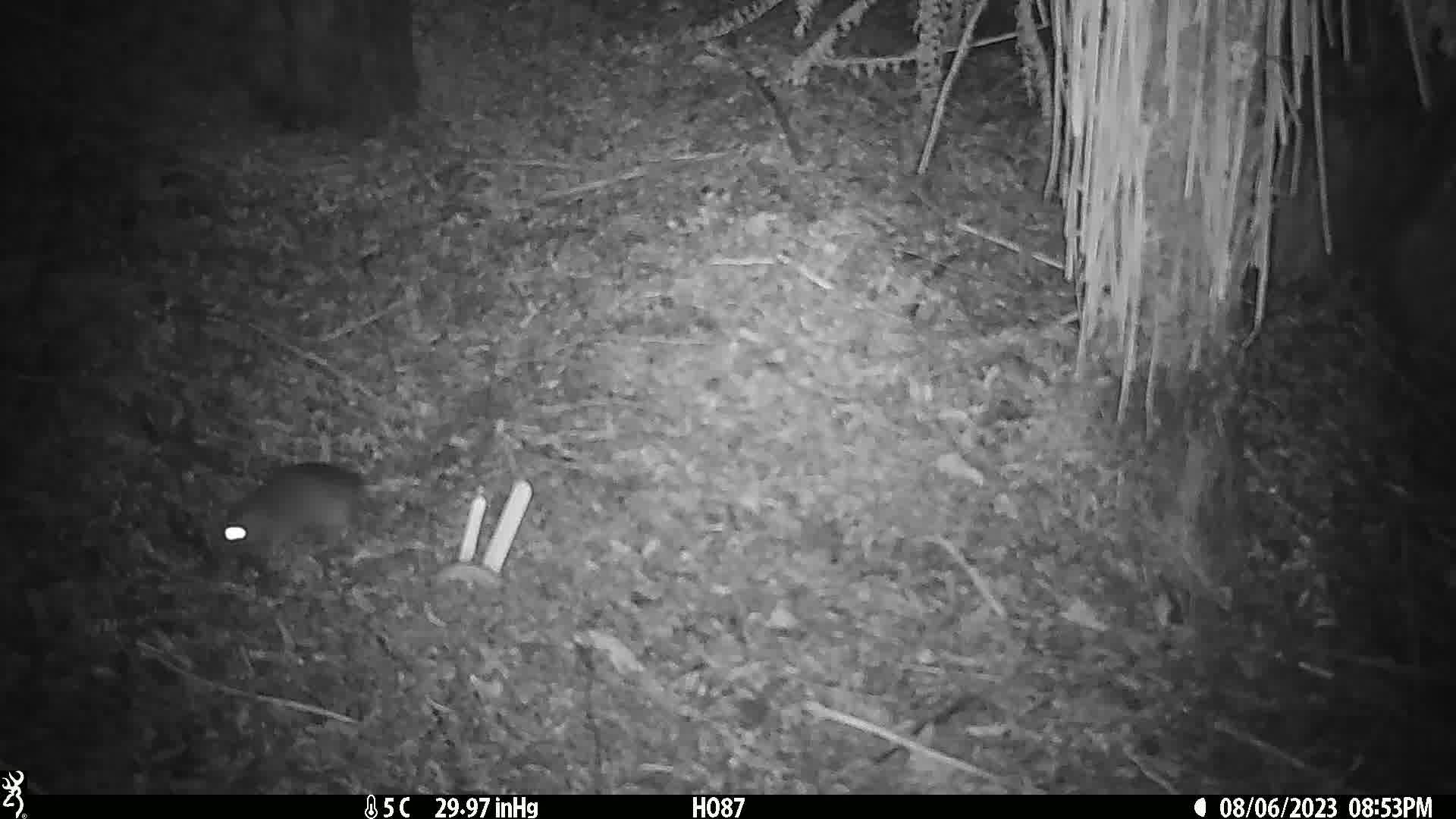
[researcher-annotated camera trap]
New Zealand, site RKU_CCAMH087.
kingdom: Animalia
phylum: Chordata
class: Mammalia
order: Rodentia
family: Muridae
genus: Rattus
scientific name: Rattus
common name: rat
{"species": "rat (Rattus)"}